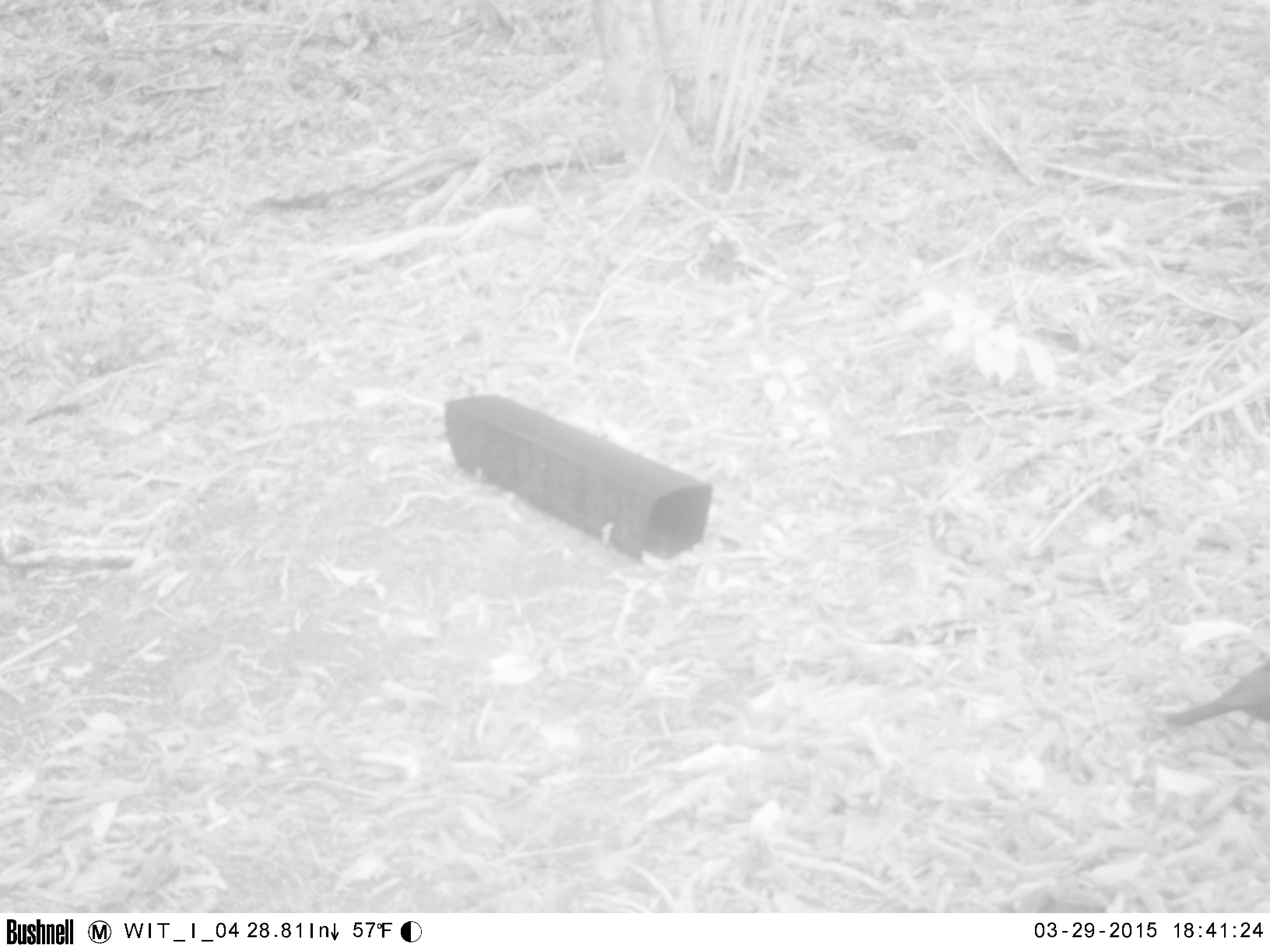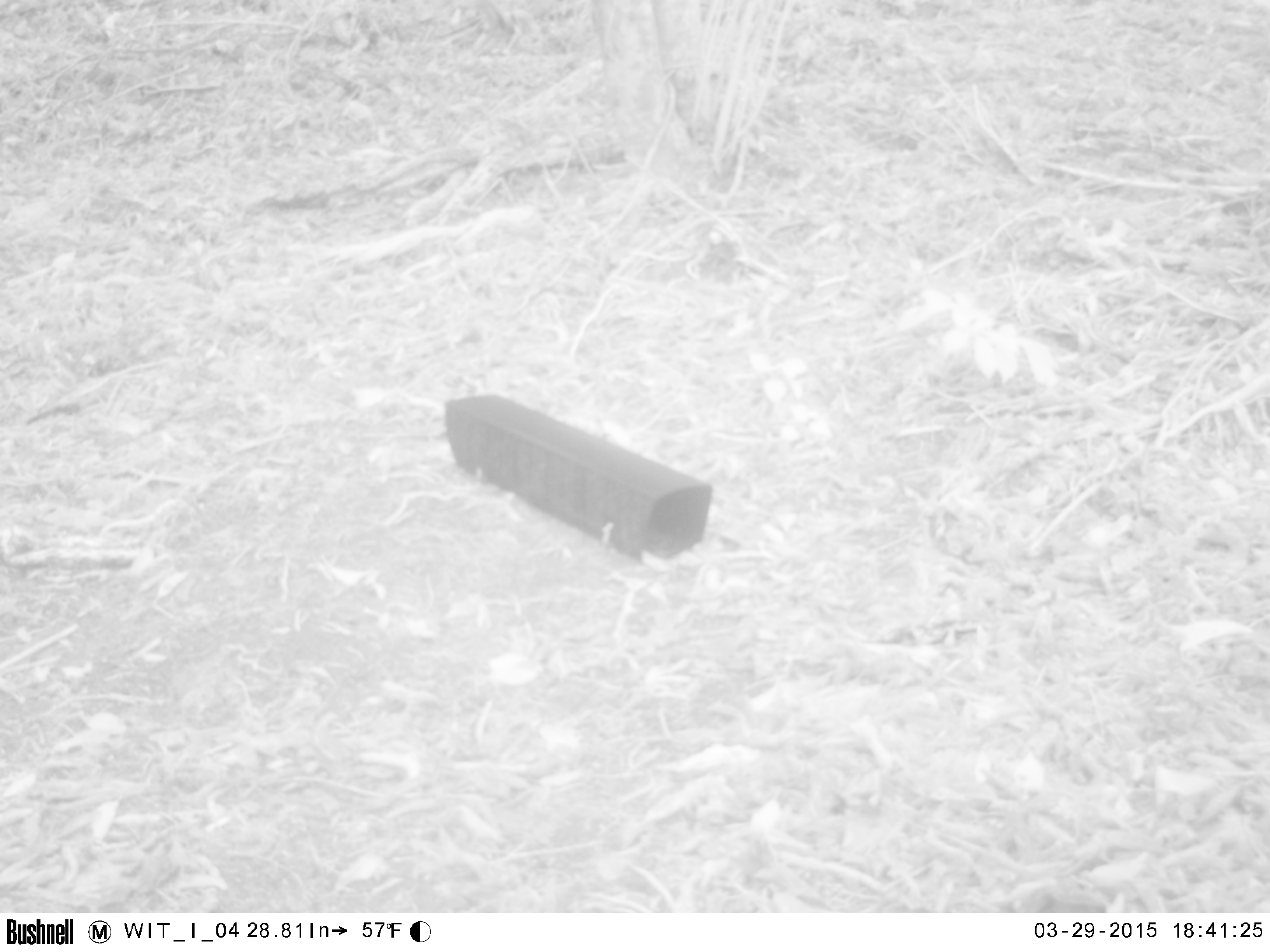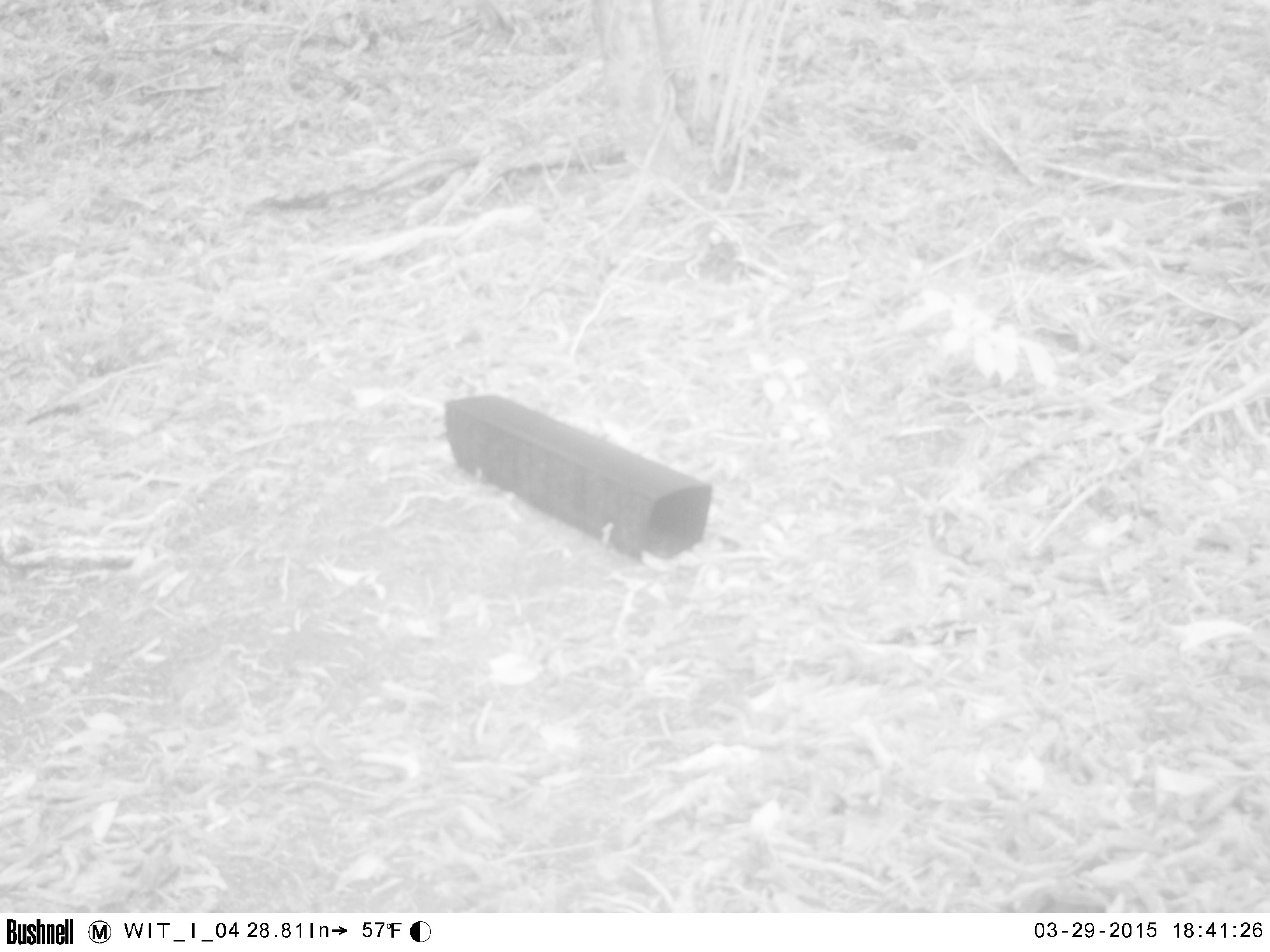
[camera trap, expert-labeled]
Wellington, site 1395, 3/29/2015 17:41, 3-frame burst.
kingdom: Animalia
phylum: Chordata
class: Aves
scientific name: Aves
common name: bird